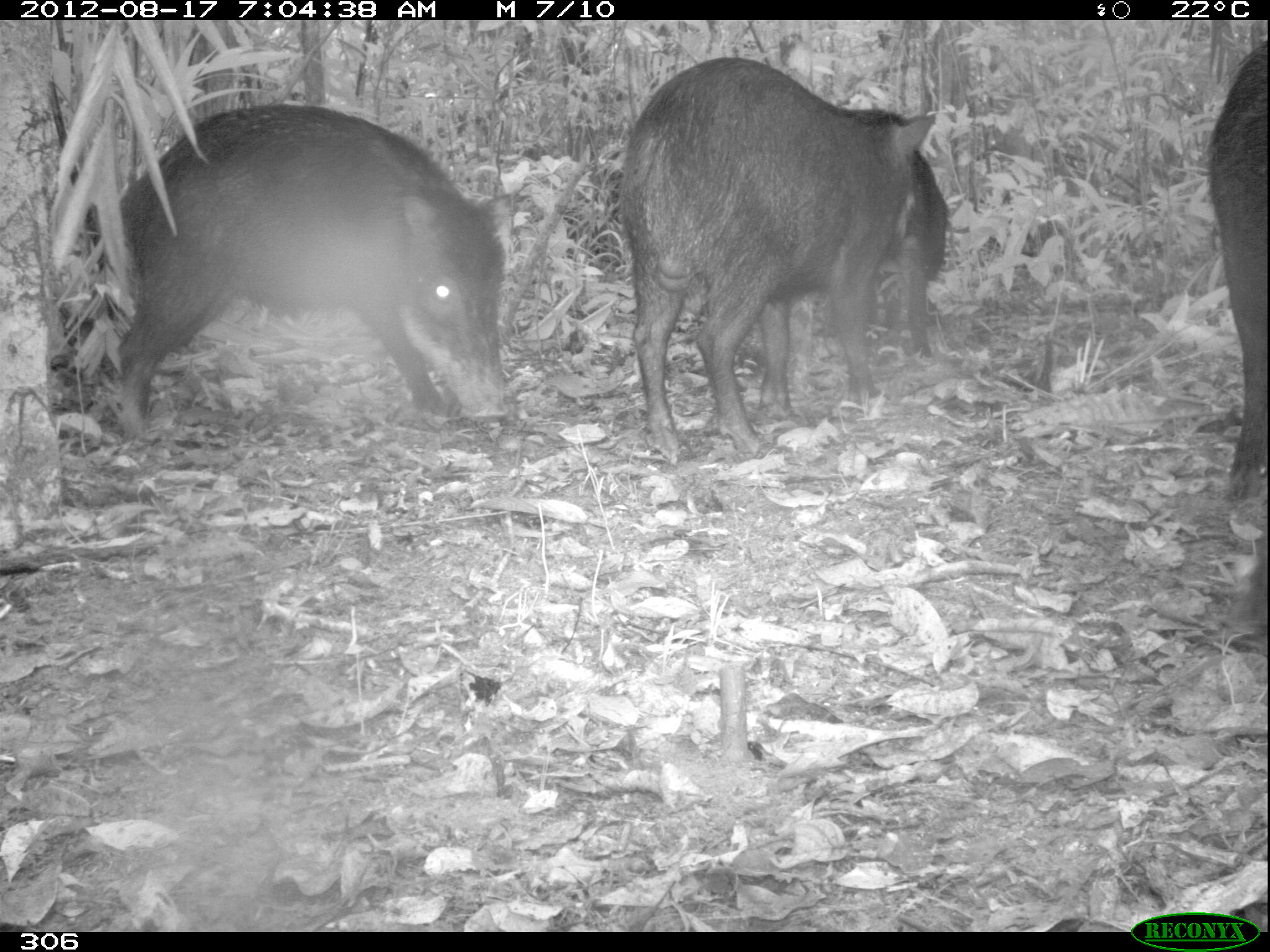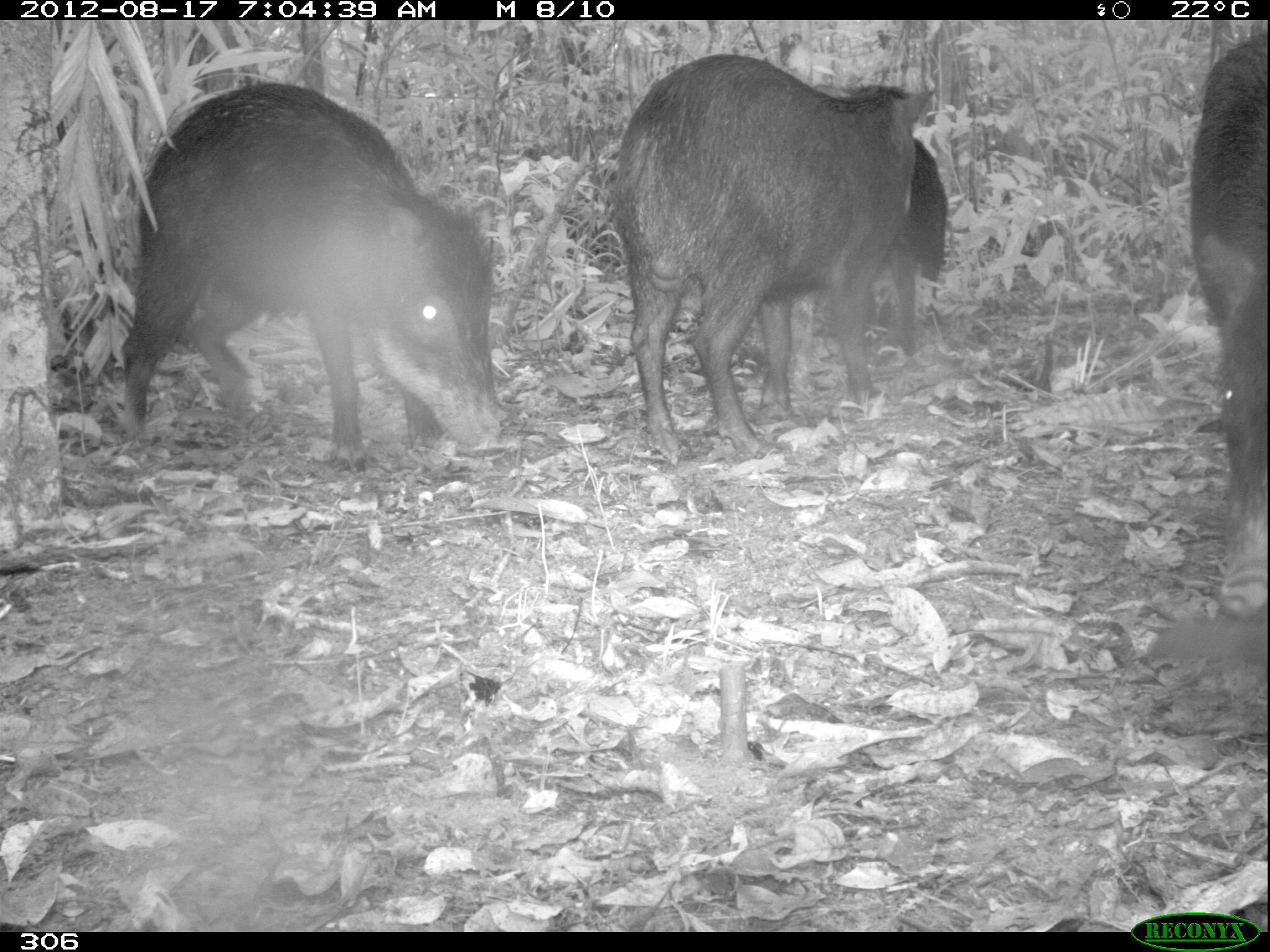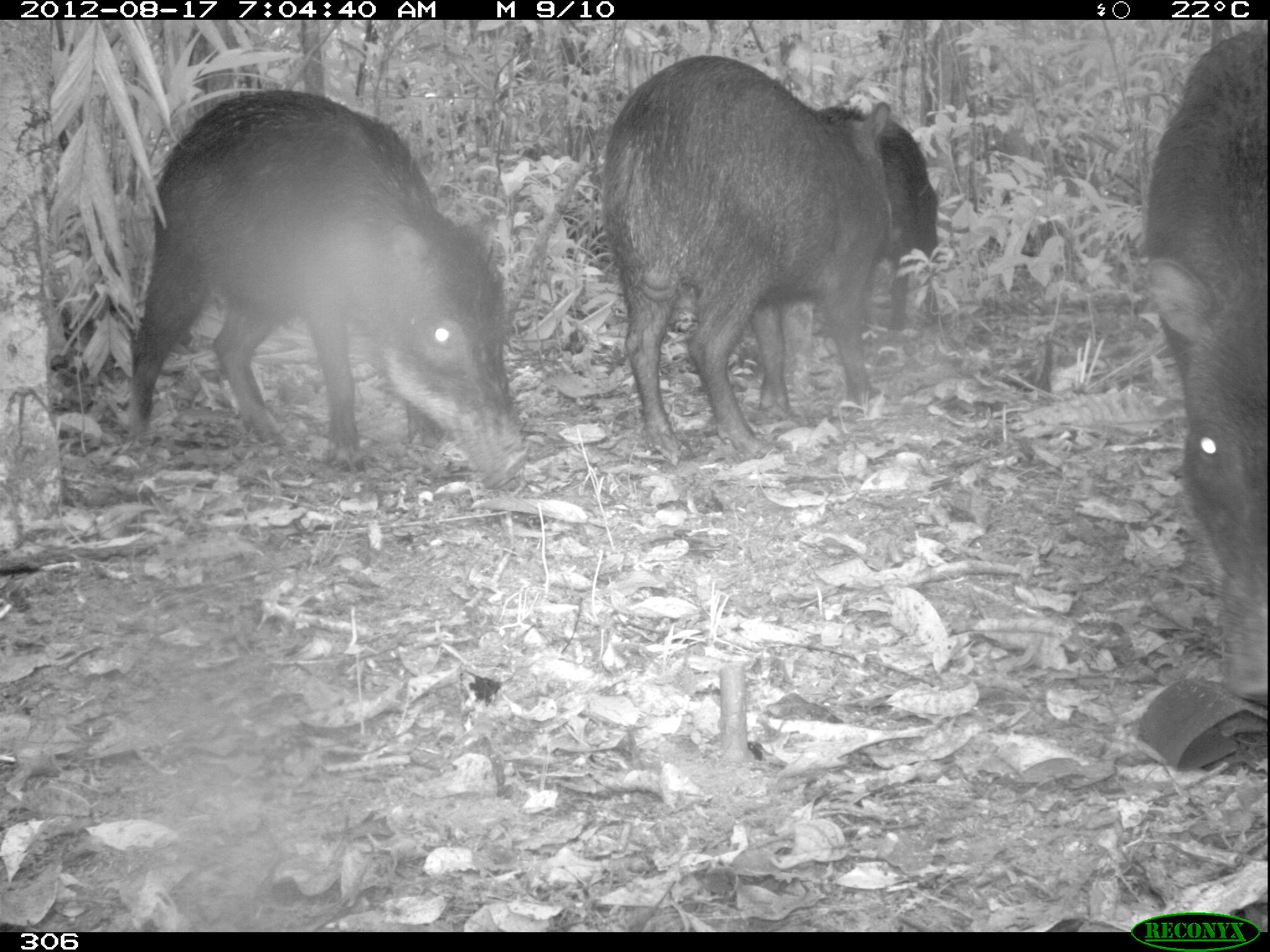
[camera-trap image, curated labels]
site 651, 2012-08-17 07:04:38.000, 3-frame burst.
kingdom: Animalia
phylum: Chordata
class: Mammalia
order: Artiodactyla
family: Tayassuidae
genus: Tayassu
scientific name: Tayassu pecari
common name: white-lipped peccary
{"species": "Tayassu pecari (white-lipped peccary)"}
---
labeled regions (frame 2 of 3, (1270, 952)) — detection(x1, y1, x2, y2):
tayassu pecari: detection(113, 82, 508, 481); detection(604, 51, 922, 464); detection(1186, 30, 1264, 608); detection(874, 136, 947, 351)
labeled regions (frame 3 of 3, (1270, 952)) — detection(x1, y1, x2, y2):
tayassu pecari: detection(123, 86, 530, 489); detection(598, 53, 890, 465); detection(1135, 20, 1264, 692); detection(814, 104, 936, 332)